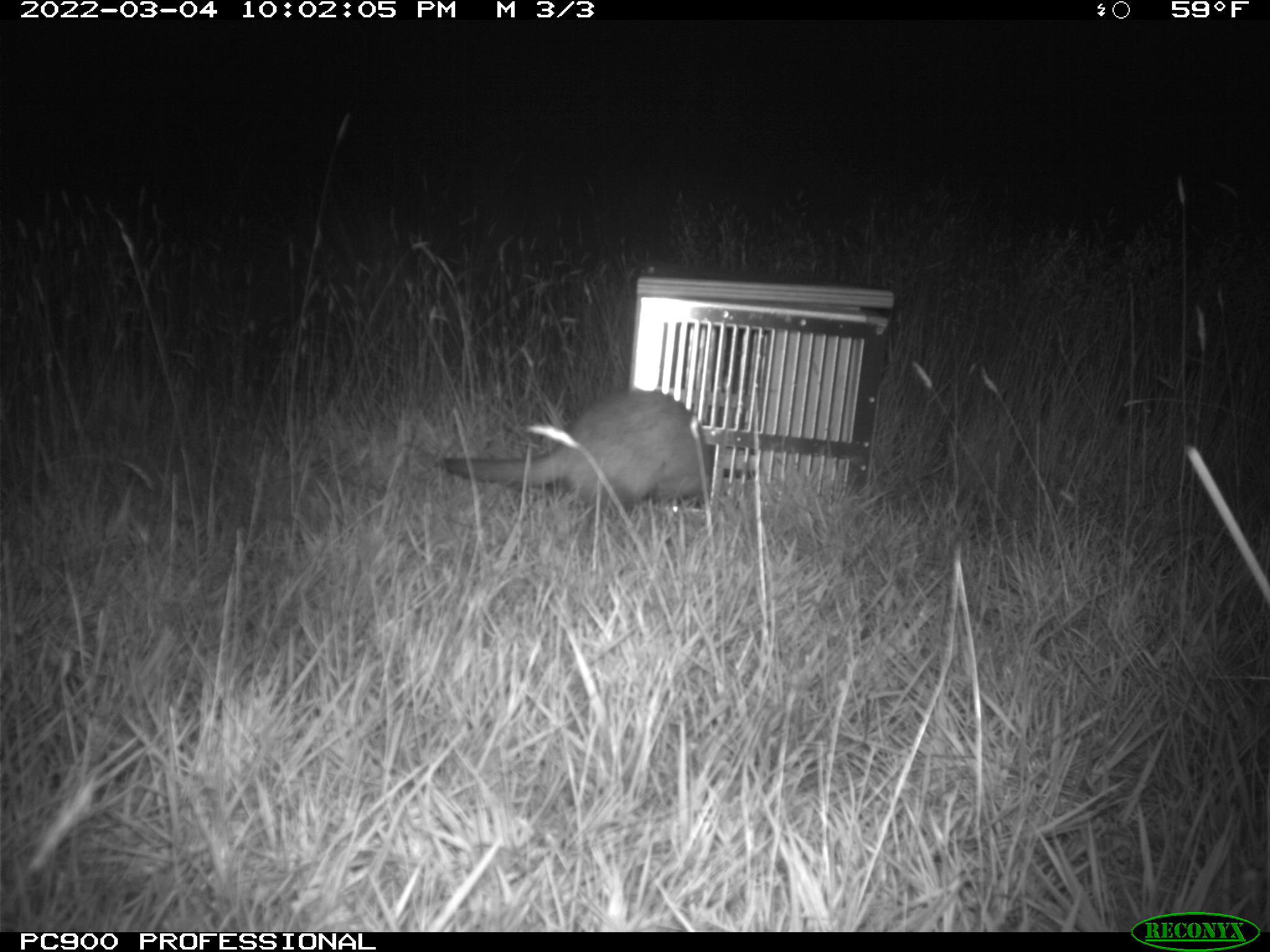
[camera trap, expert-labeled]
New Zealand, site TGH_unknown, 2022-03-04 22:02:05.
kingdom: Animalia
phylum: Chordata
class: Mammalia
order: Carnivora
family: Mustelidae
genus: Mustela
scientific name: Mustela furo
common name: ferret